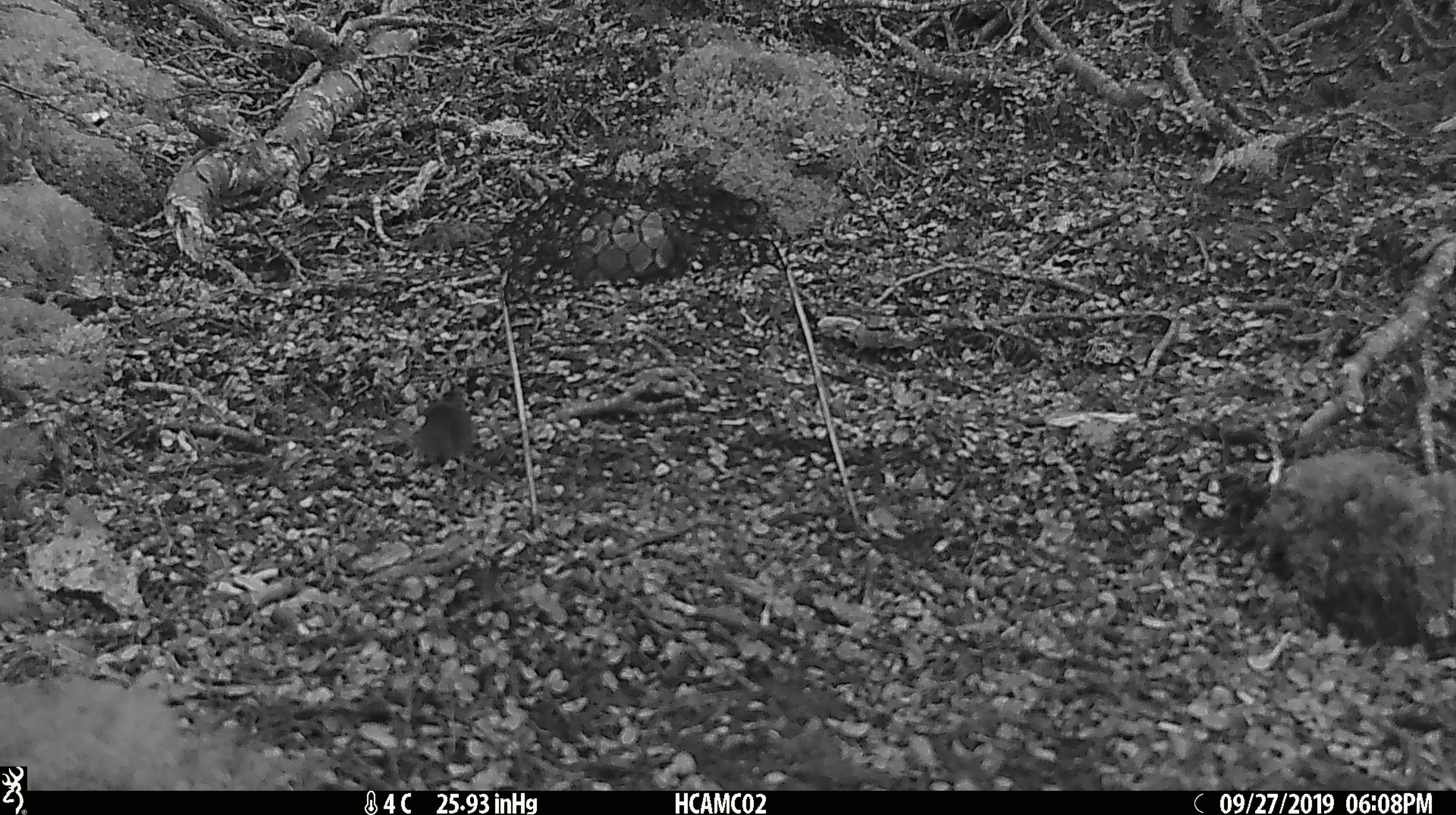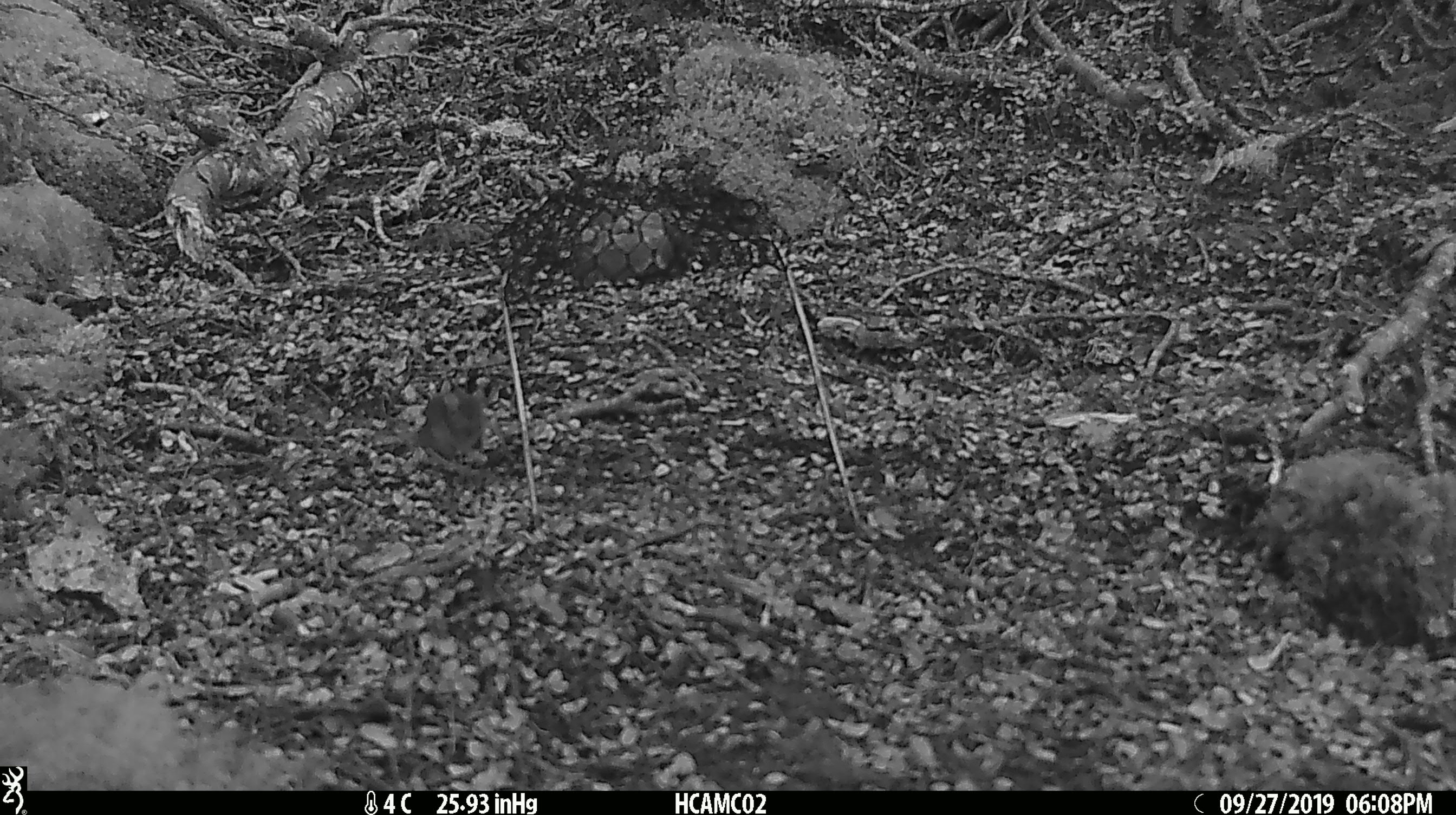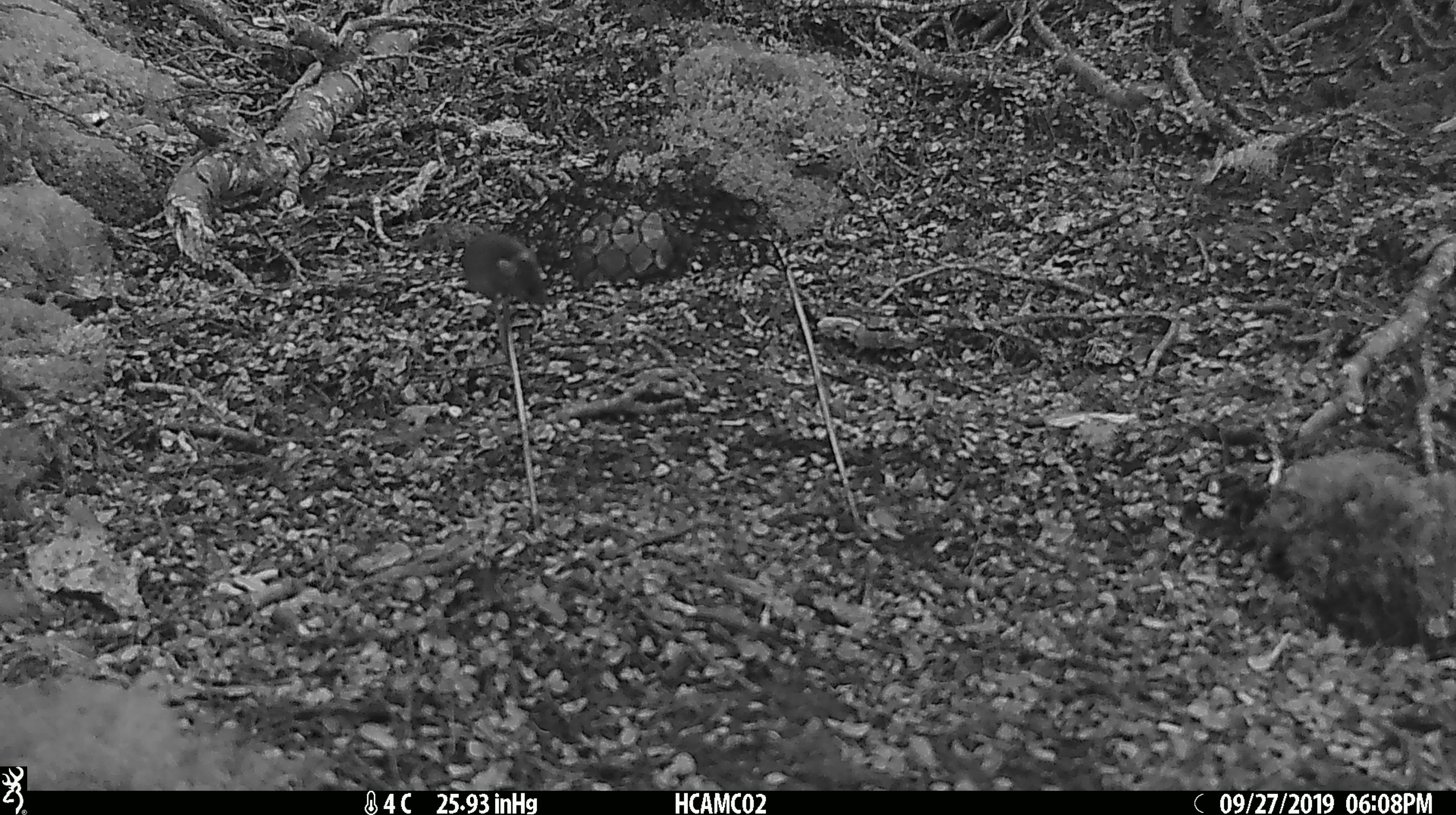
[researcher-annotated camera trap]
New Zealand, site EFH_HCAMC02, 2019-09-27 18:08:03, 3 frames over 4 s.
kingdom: Animalia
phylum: Chordata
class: Mammalia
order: Rodentia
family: Muridae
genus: Mus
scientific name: Mus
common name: mouse